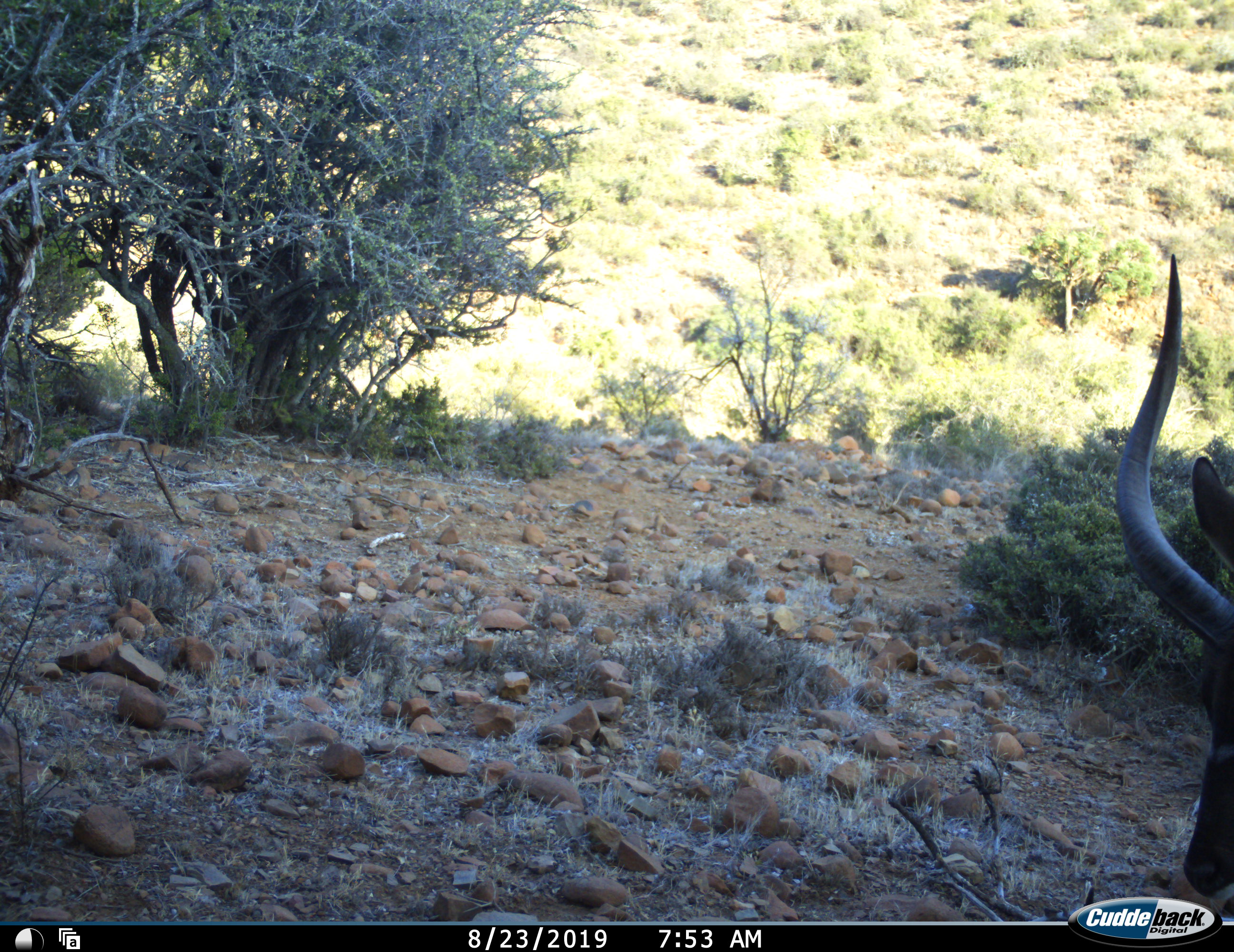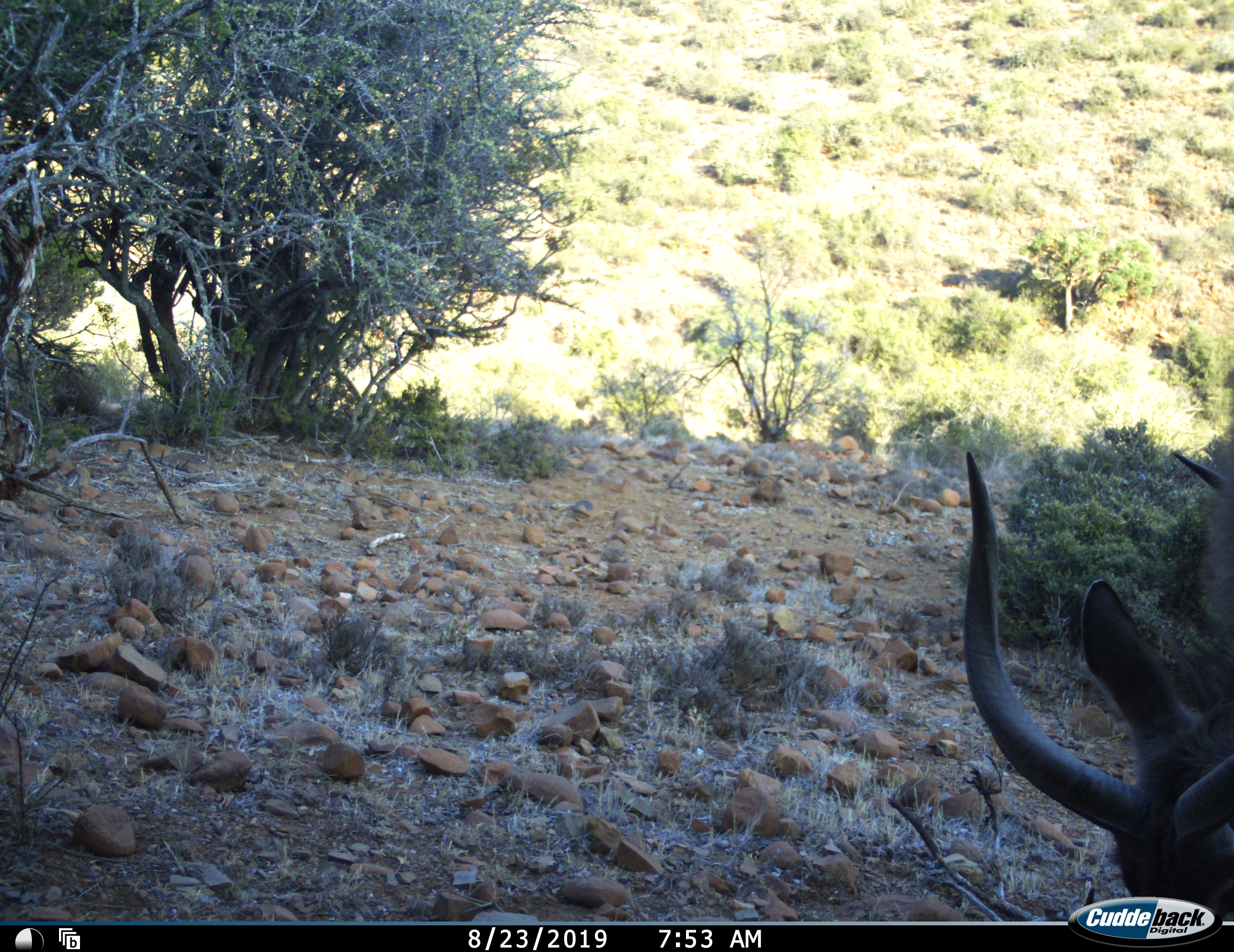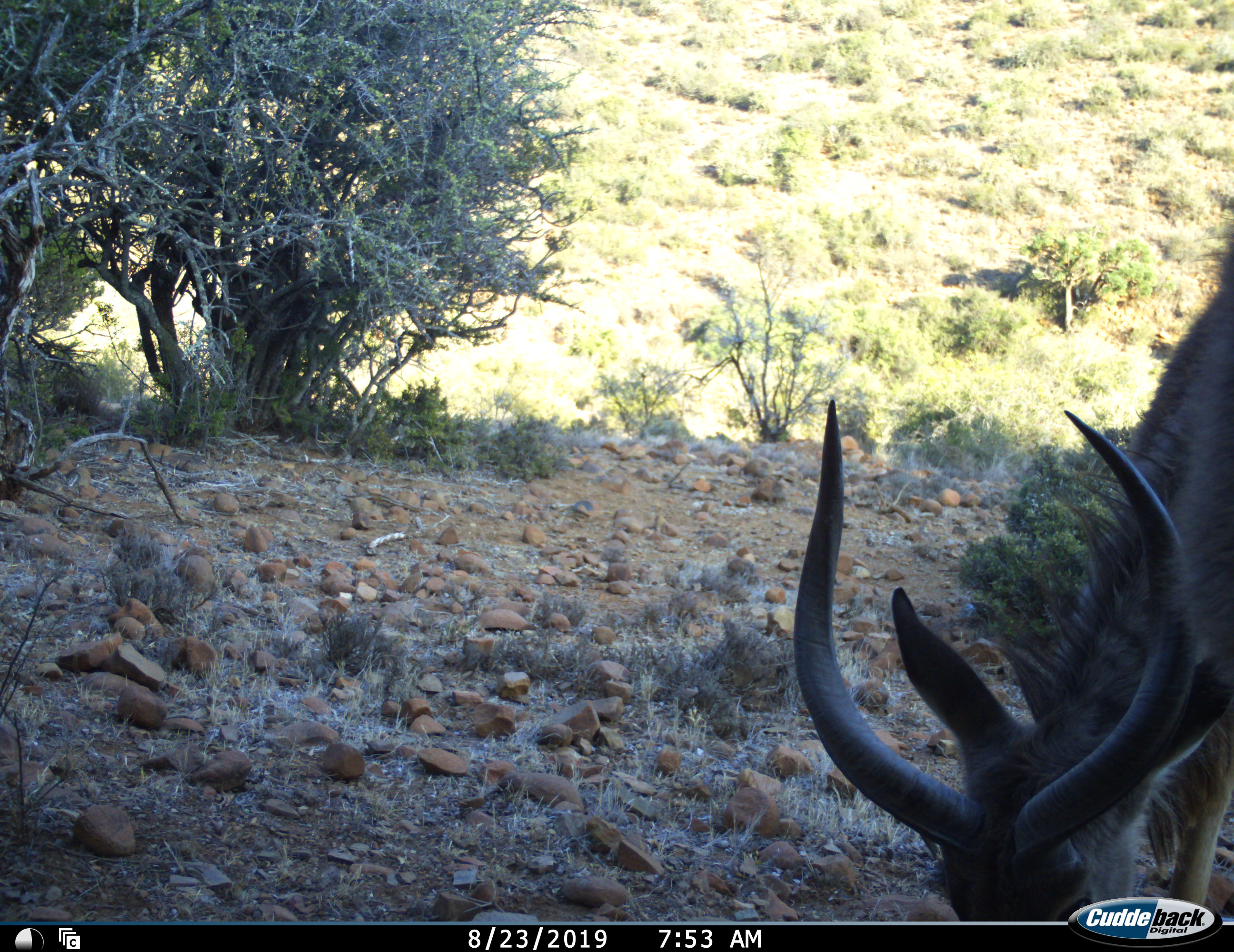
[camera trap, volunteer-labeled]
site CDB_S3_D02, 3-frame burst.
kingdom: Animalia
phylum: Chordata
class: Mammalia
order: Artiodactyla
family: Bovidae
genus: Tragelaphus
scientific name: Tragelaphus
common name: kudu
Kudu (Tragelaphus), count 1. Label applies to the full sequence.